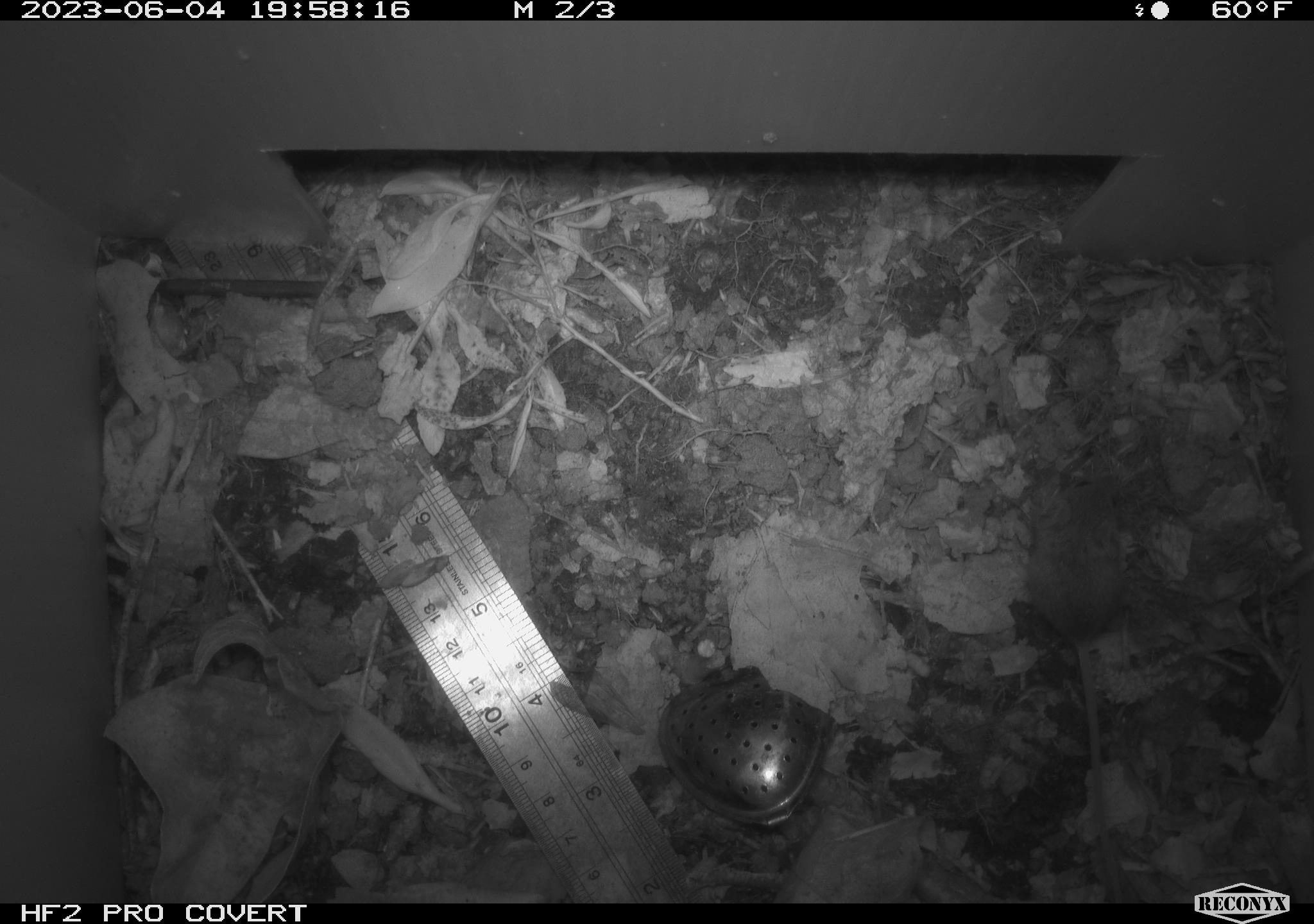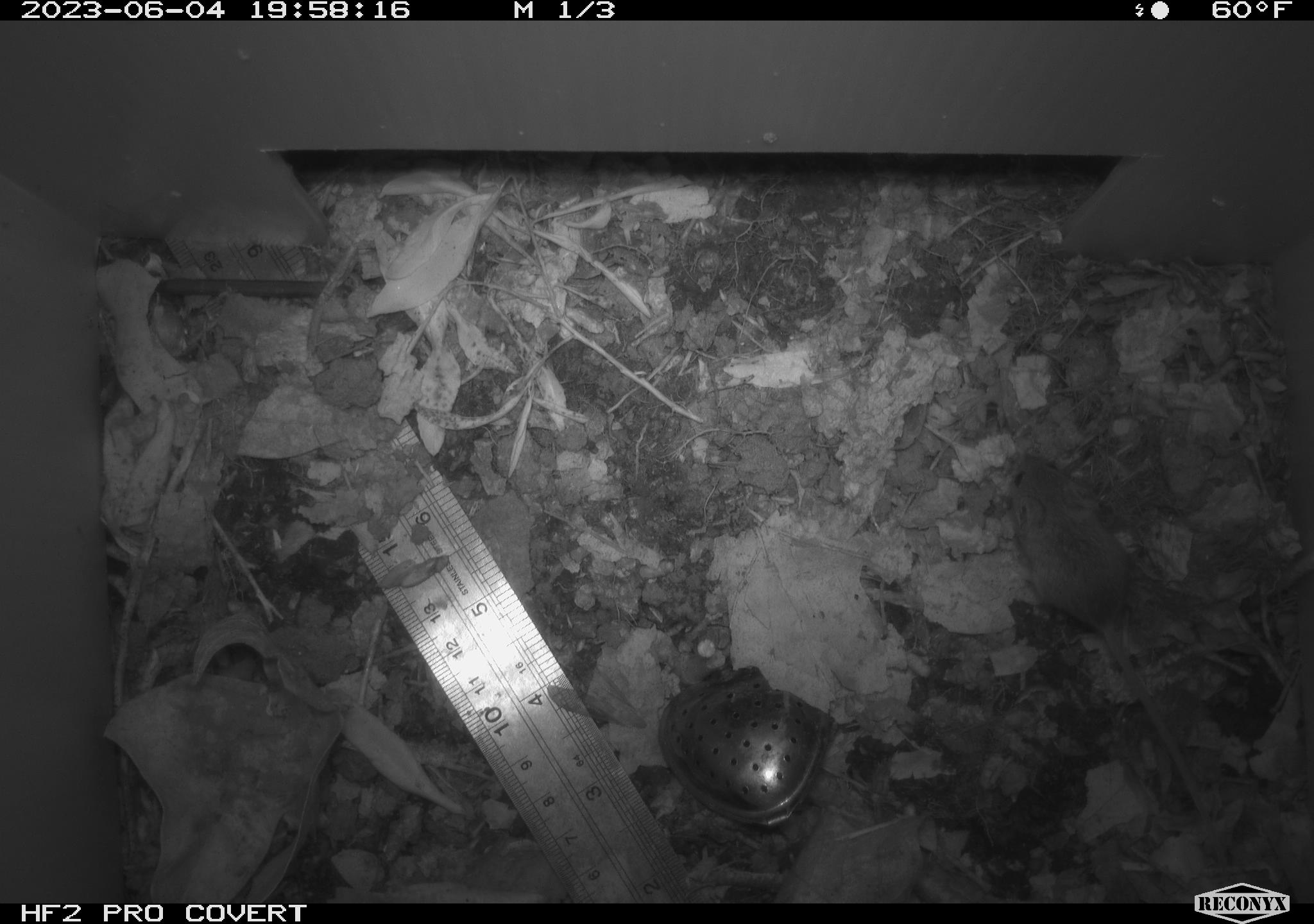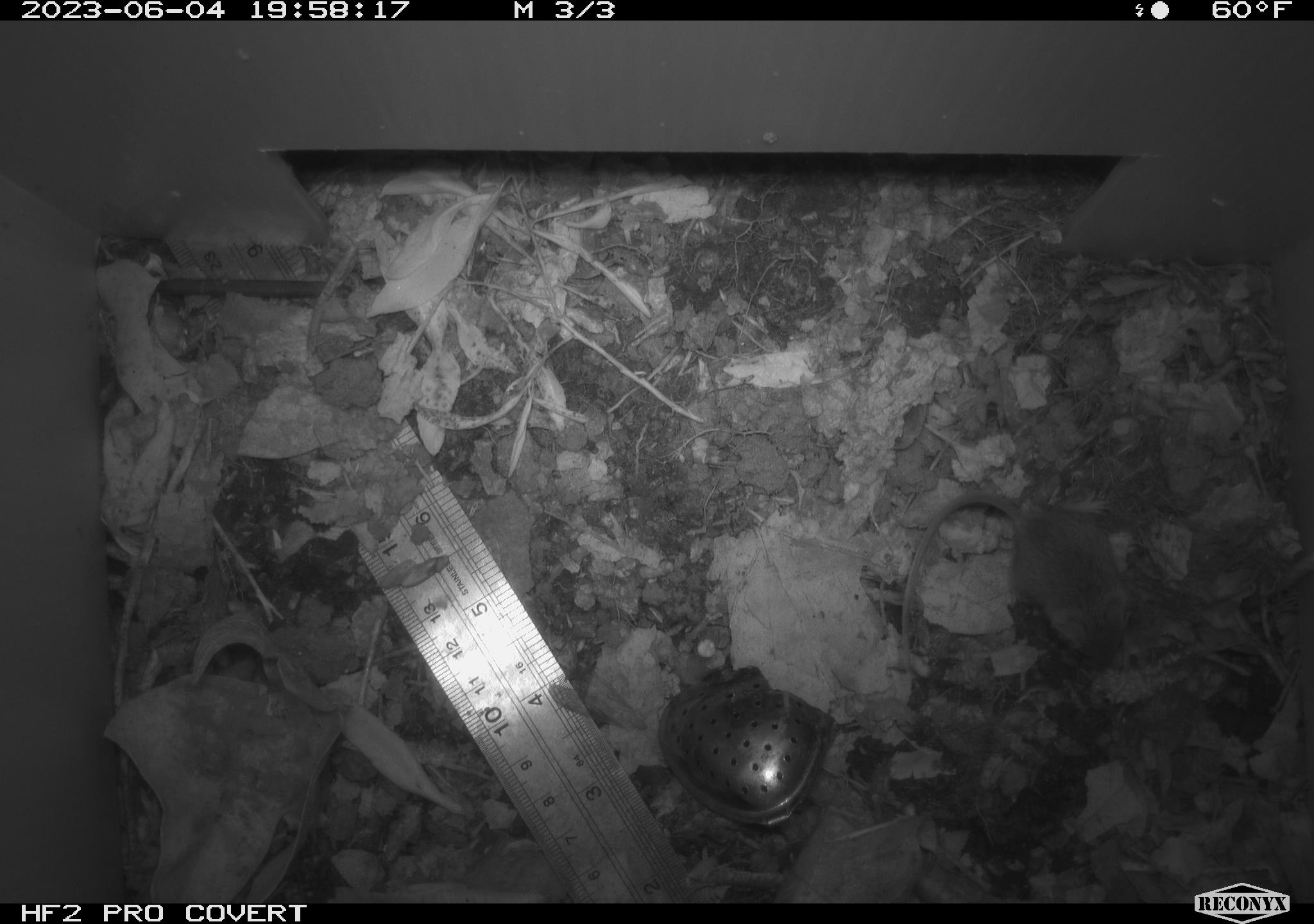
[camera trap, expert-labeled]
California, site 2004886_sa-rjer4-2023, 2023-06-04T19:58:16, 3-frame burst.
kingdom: Animalia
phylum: Chordata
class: Mammalia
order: Rodentia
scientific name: Rodentia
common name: mouse species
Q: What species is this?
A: Mouse species (Rodentia).